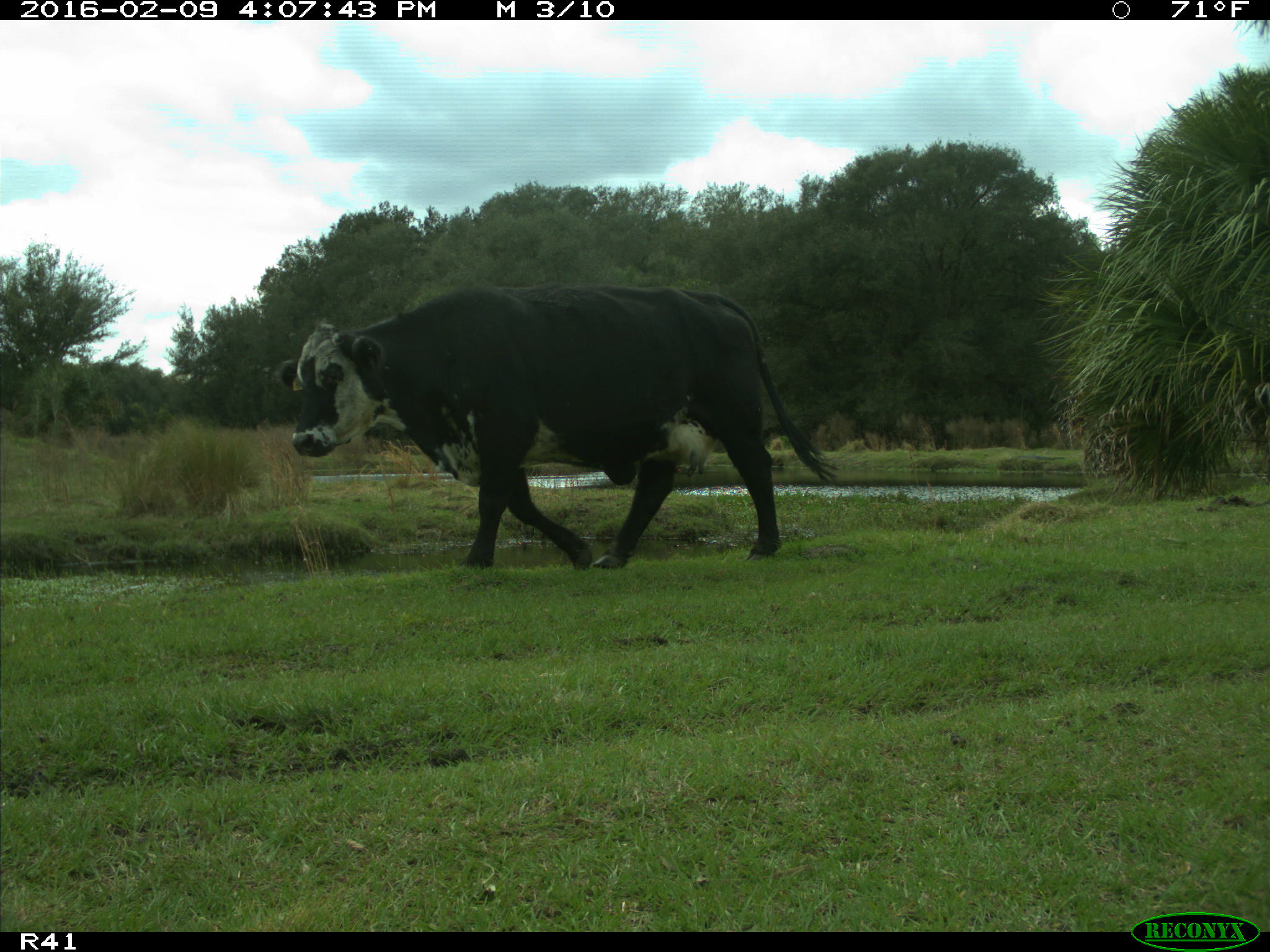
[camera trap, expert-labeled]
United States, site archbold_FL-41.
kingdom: Animalia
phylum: Chordata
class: Mammalia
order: Artiodactyla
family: Bovidae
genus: Bos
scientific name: Bos taurus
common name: domestic cow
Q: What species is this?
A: Bos taurus (domestic cow).